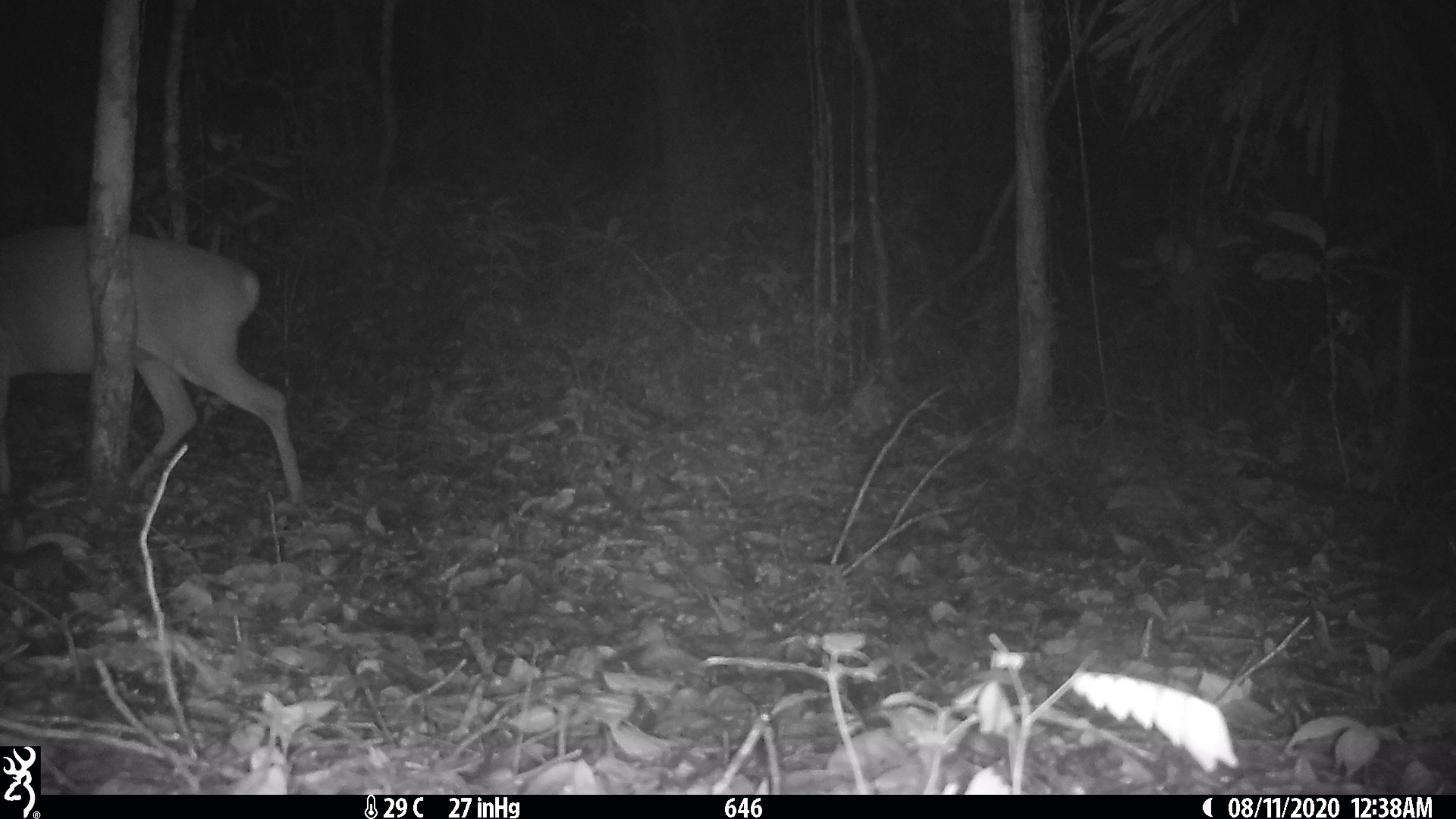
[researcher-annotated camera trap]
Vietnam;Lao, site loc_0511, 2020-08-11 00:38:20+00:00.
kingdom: Animalia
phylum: Chordata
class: Mammalia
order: Artiodactyla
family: Cervidae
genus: Muntiacus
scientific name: Muntiacus vuquangensis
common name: large-antlered muntjac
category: large antlered muntjac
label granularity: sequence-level